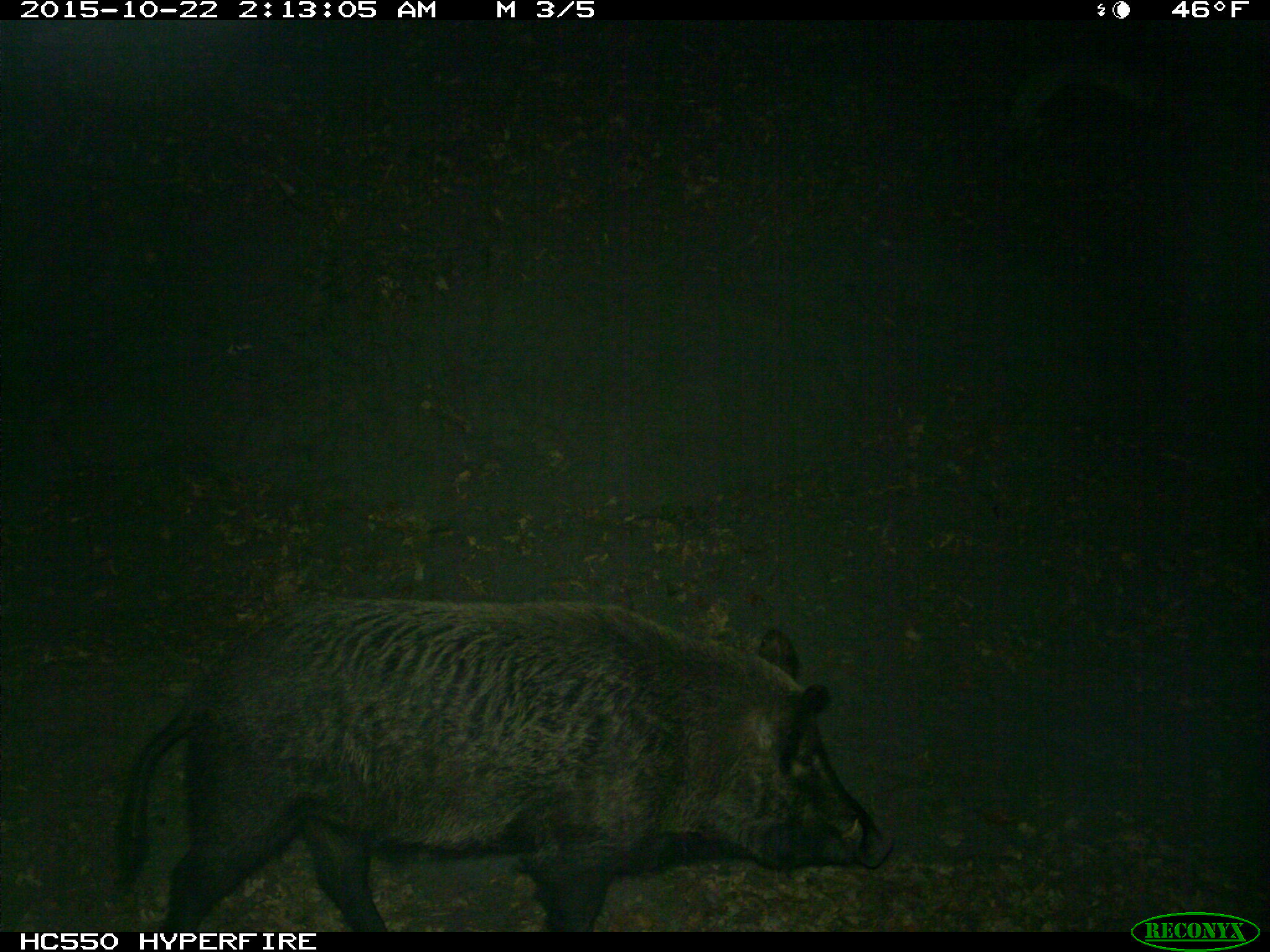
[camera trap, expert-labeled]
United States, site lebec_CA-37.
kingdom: Animalia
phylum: Chordata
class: Mammalia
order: Artiodactyla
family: Suidae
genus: Sus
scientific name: Sus scrofa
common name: wild boar